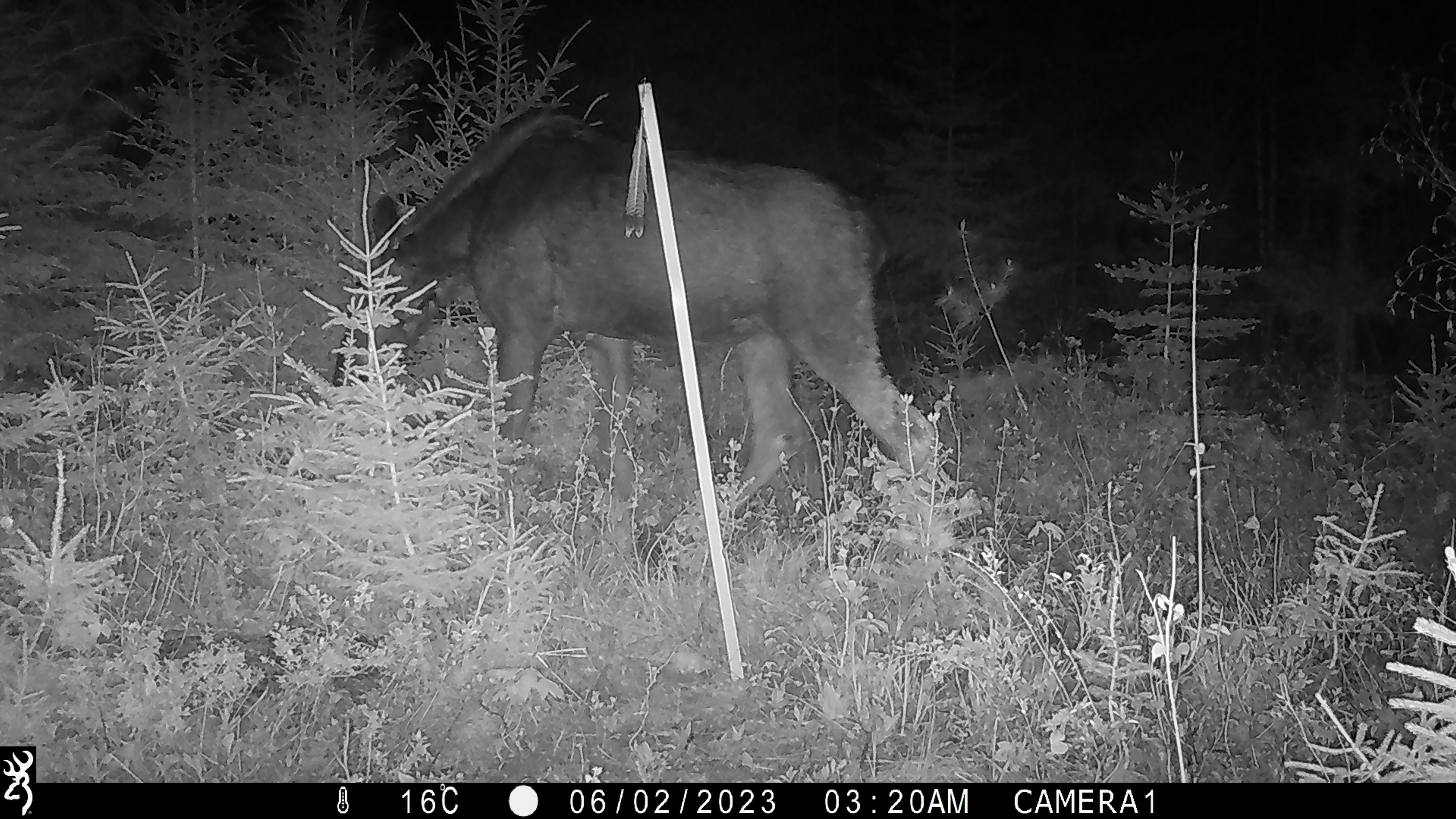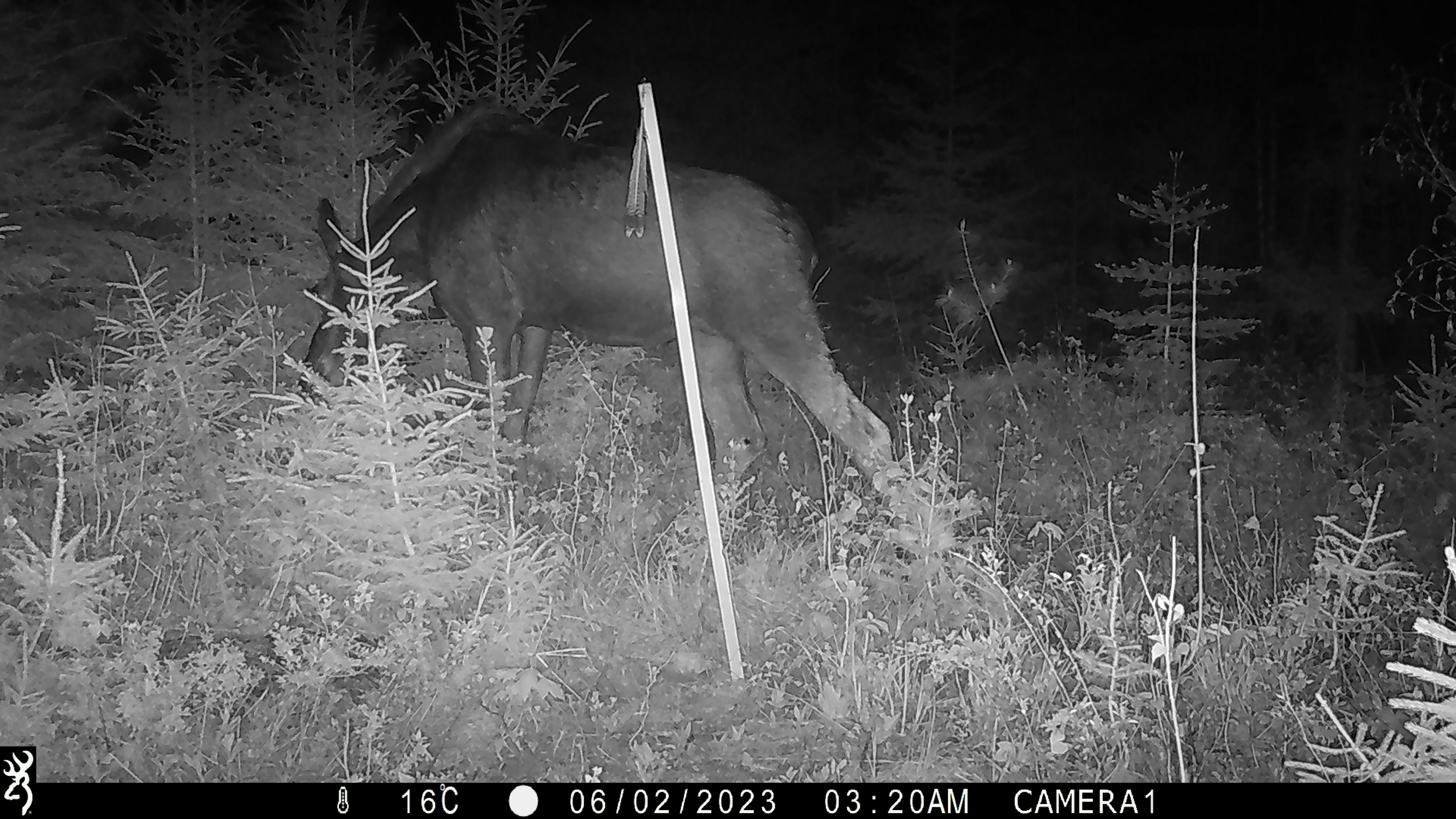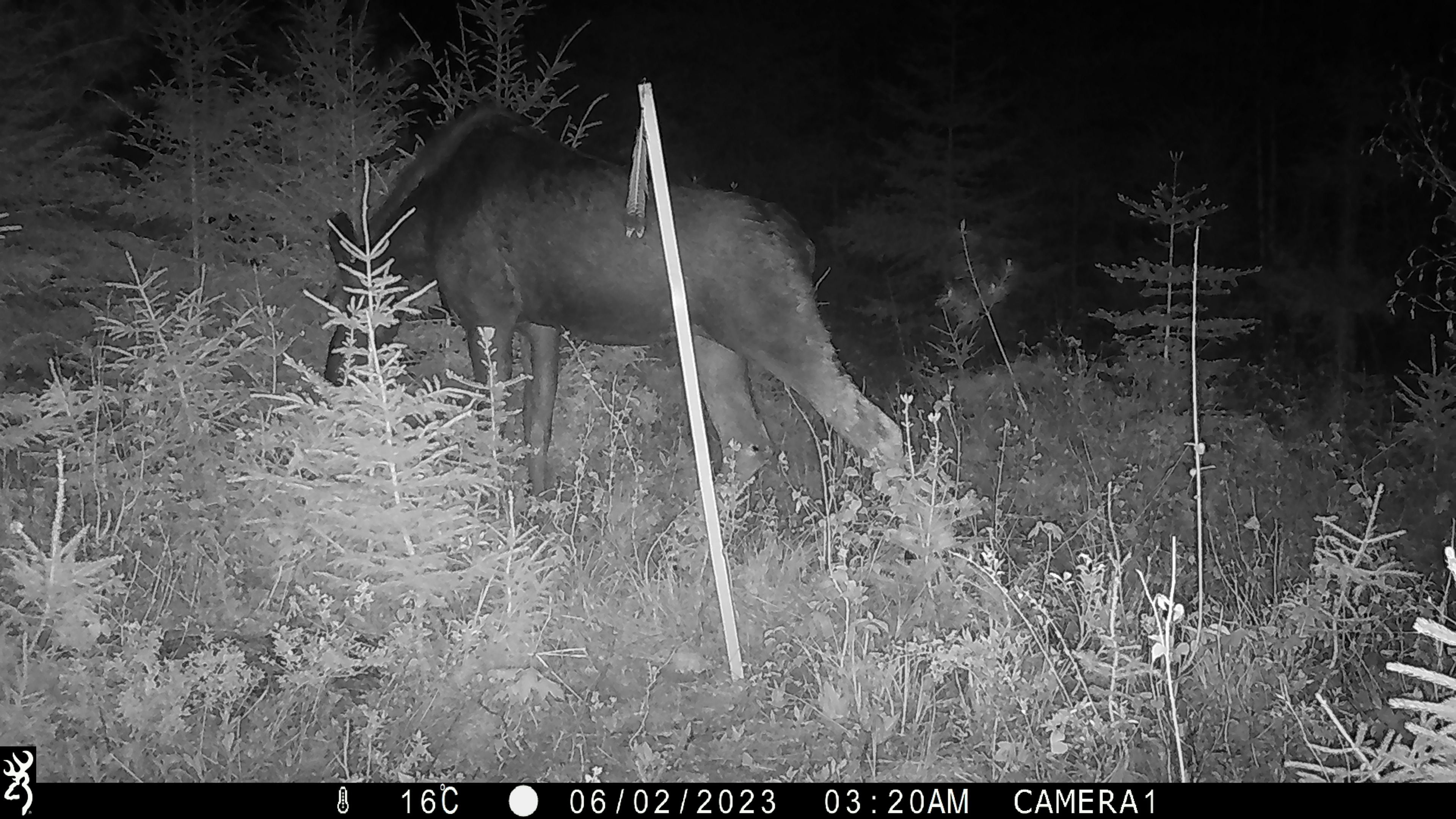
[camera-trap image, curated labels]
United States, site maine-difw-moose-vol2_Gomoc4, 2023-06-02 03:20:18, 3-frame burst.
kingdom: Animalia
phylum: Chordata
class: Mammalia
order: Artiodactyla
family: Cervidae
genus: Alces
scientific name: Alces alces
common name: moose